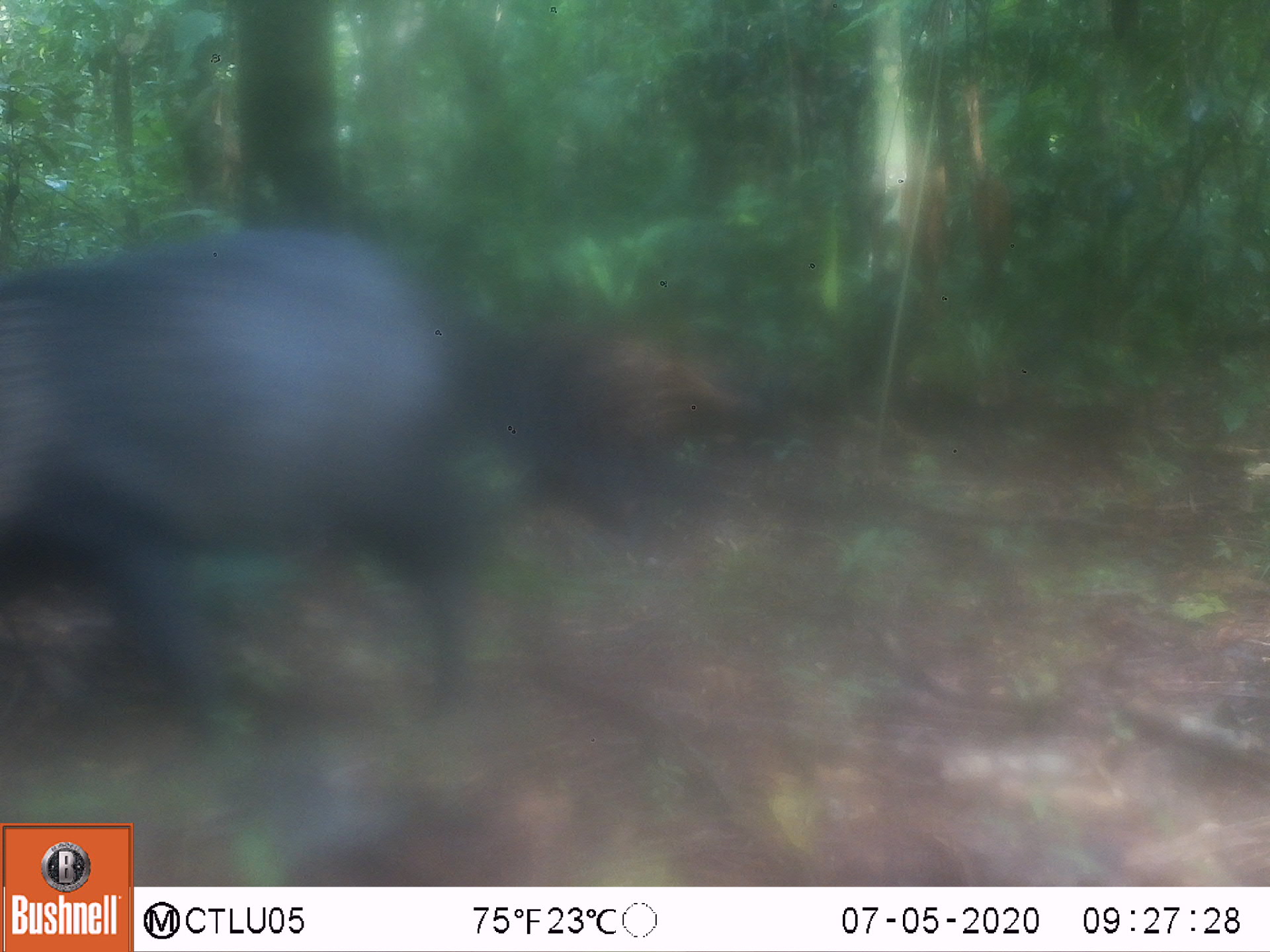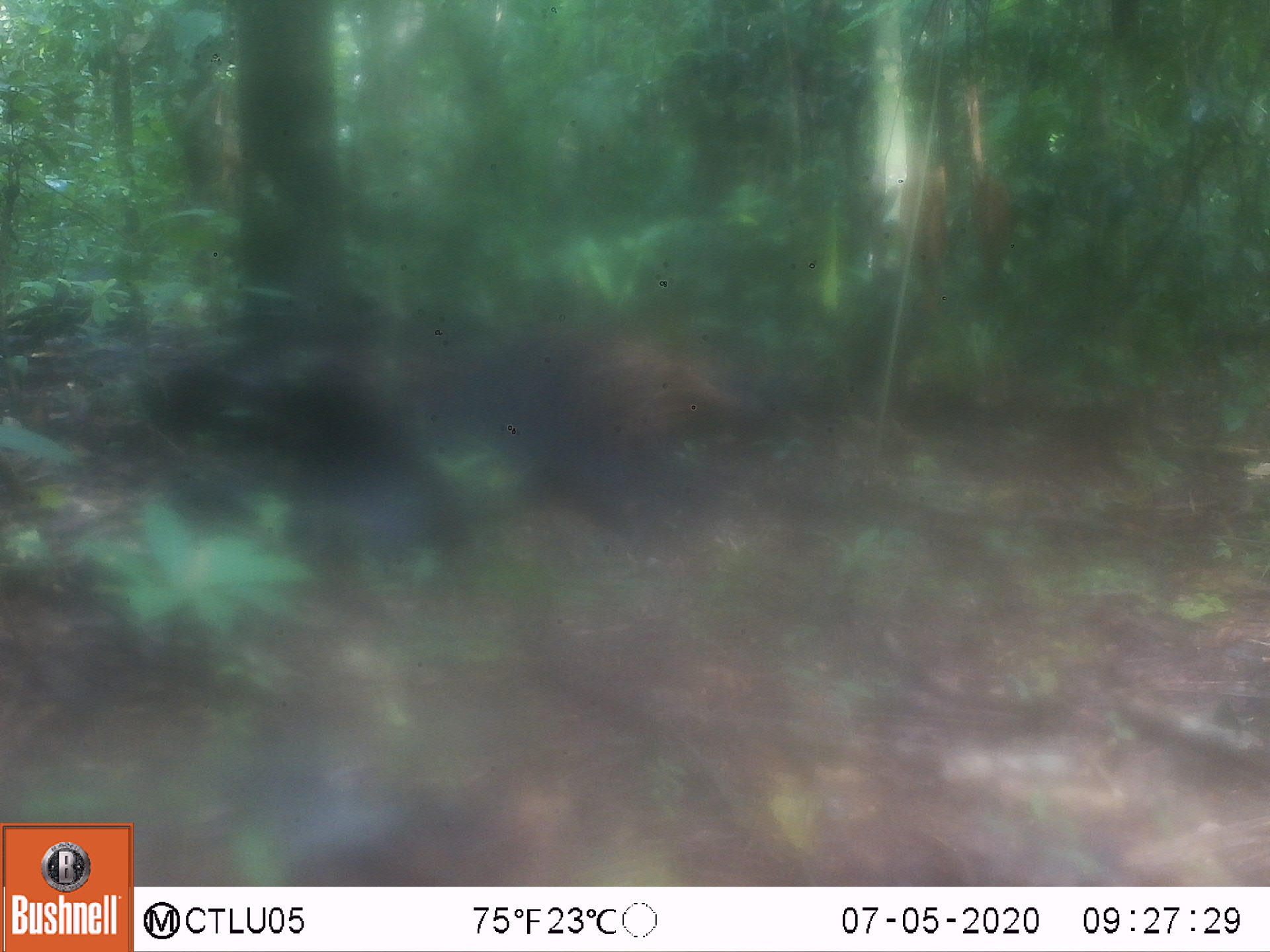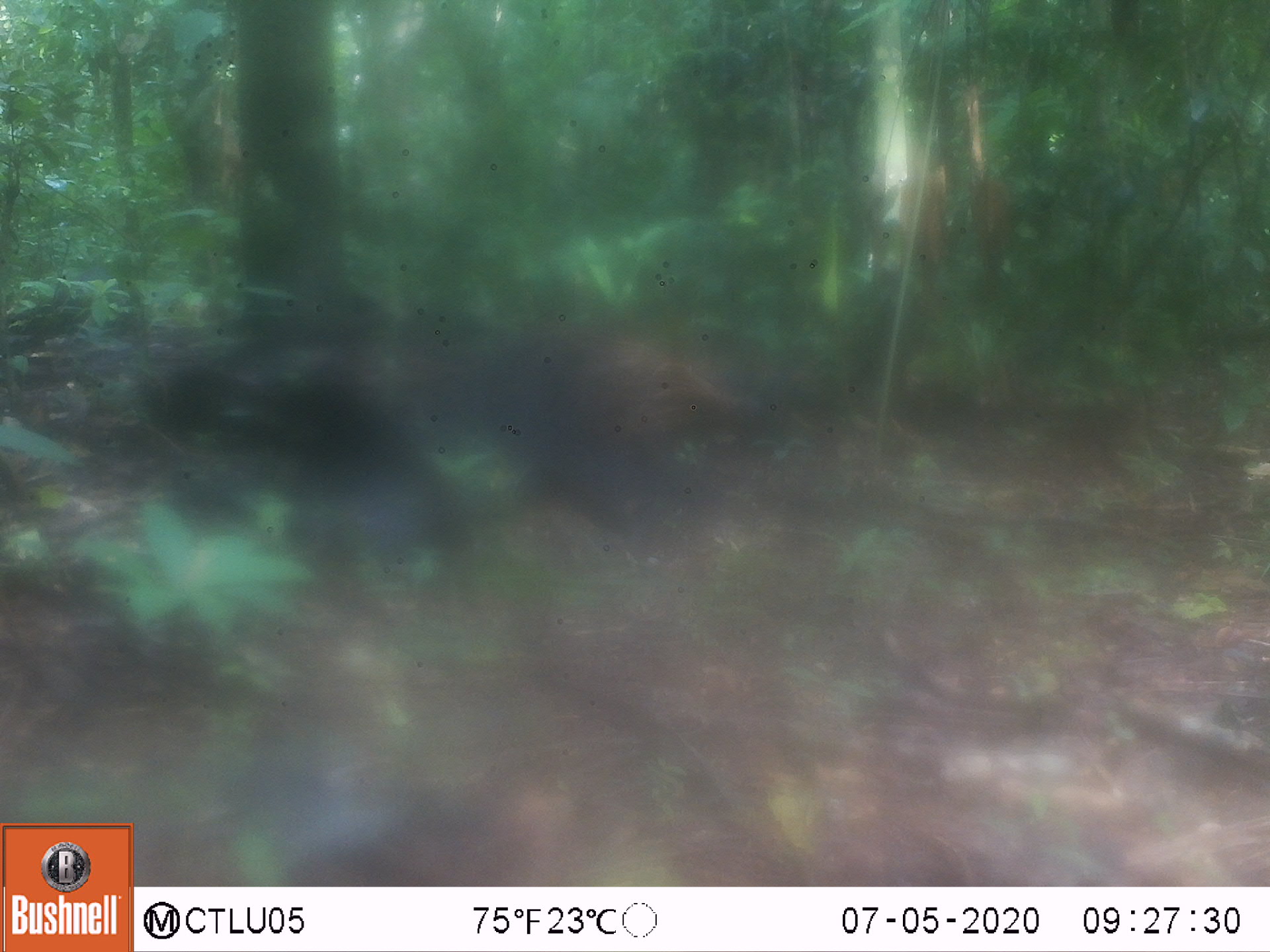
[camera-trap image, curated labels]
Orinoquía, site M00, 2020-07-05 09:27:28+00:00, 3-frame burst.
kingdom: Animalia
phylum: Chordata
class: Mammalia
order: Artiodactyla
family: Tayassuidae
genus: Pecari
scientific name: Pecari tajacu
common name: collared peccary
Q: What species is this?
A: Collared peccary (Pecari tajacu).